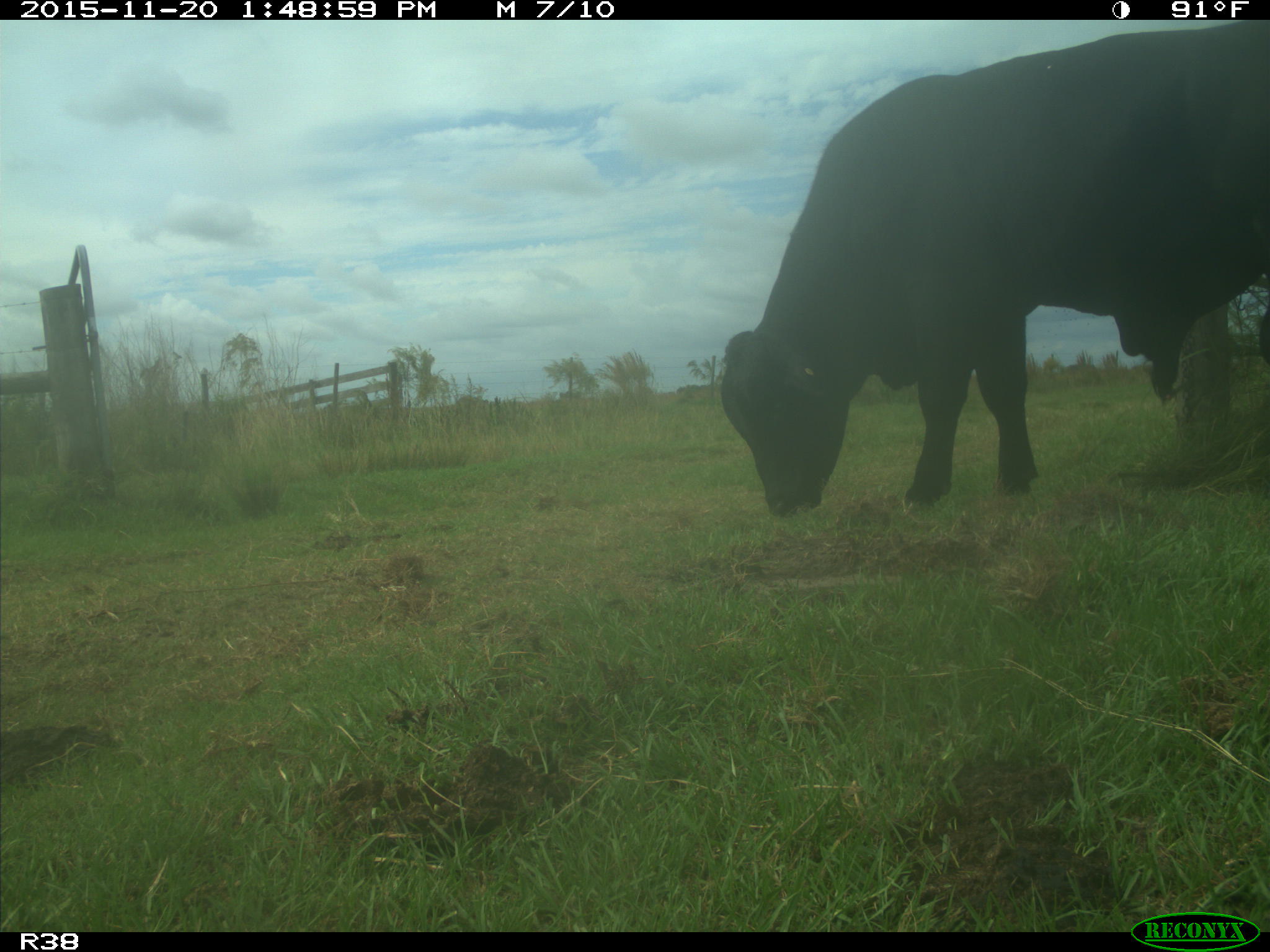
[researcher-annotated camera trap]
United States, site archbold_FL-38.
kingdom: Animalia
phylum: Chordata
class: Mammalia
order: Artiodactyla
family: Bovidae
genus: Bos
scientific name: Bos taurus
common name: domestic cow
Bos taurus (domestic cow).